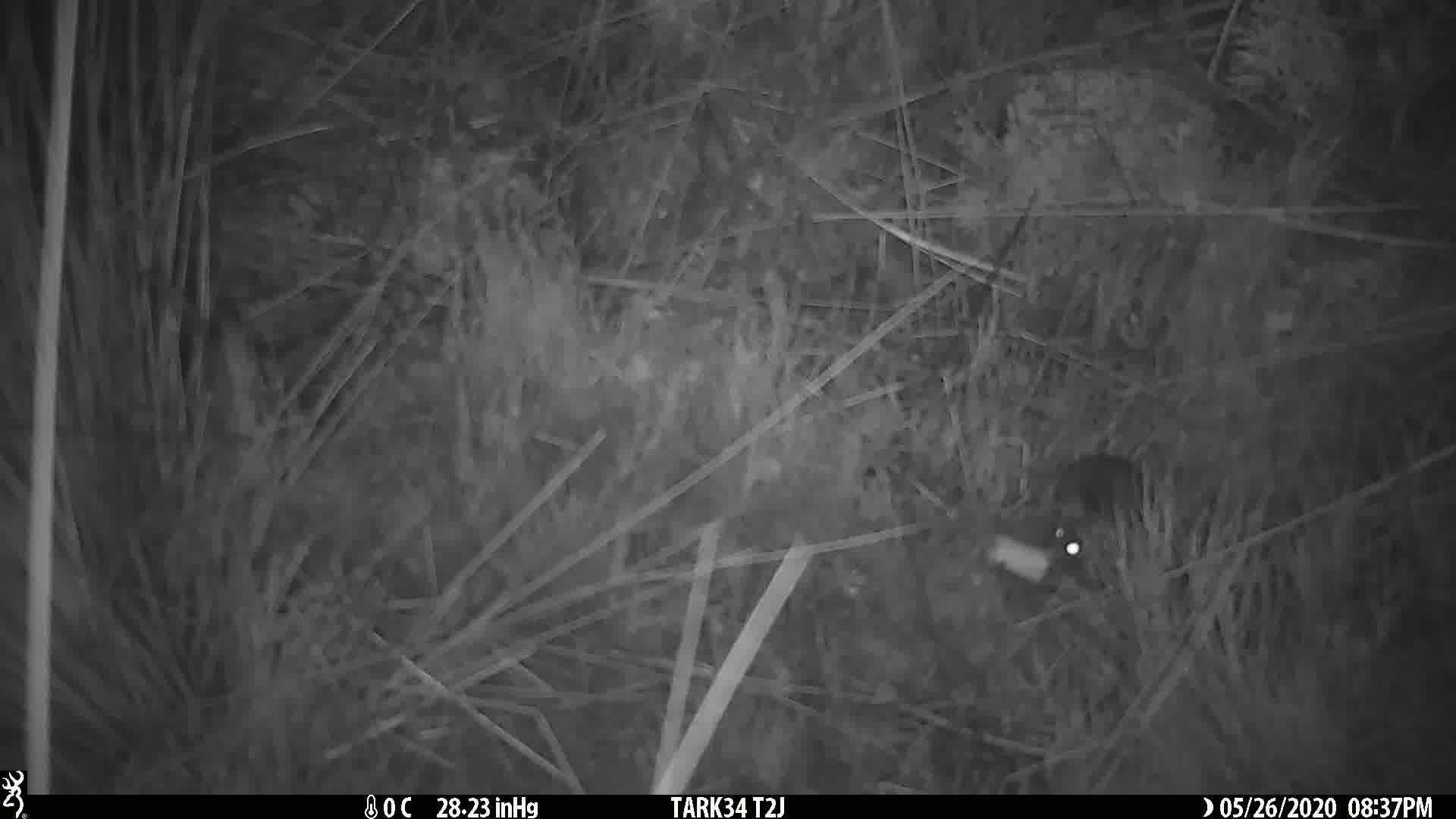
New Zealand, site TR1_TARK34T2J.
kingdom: Animalia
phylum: Chordata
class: Mammalia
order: Rodentia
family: Muridae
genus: Mus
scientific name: Mus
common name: mouse